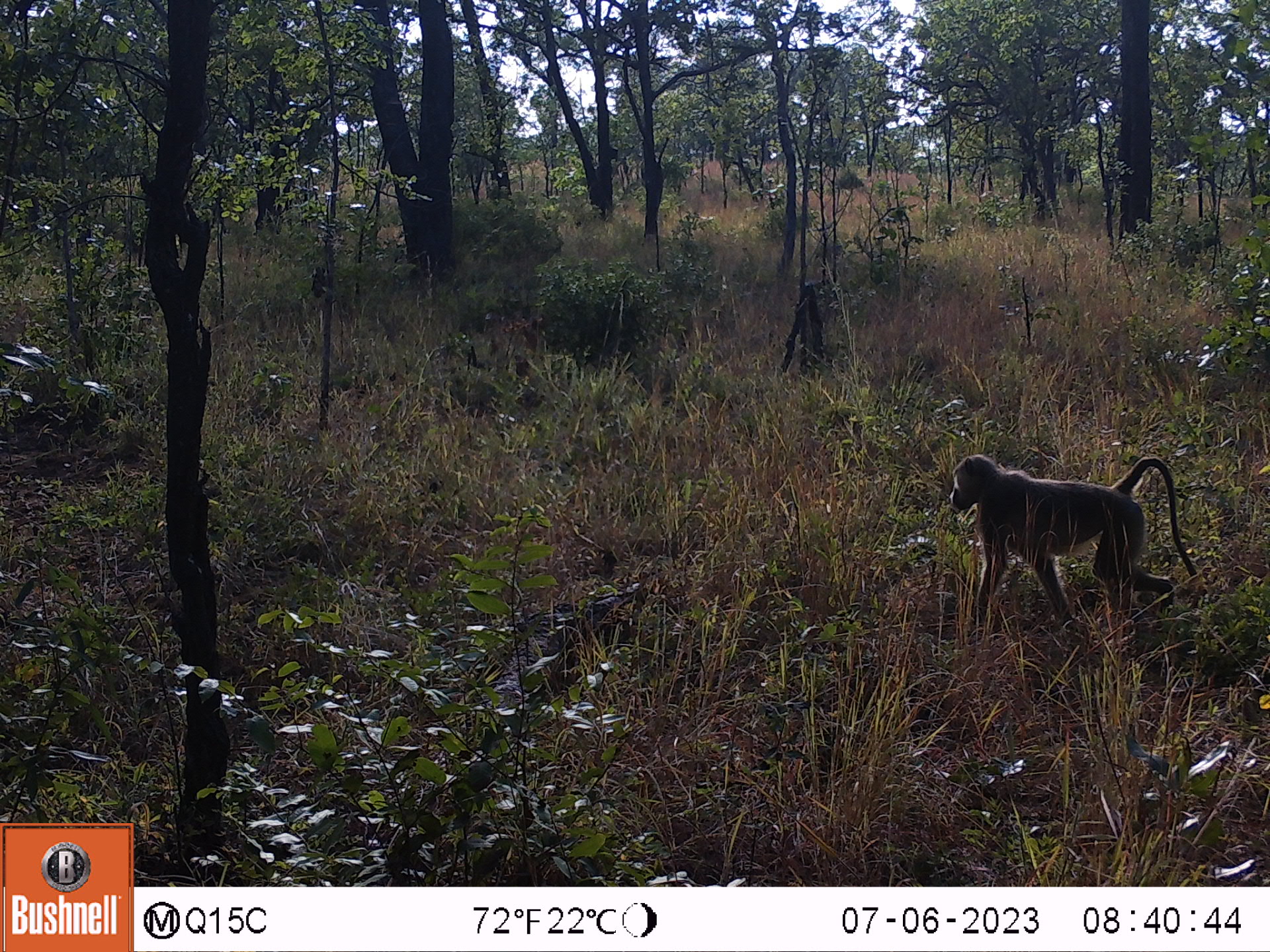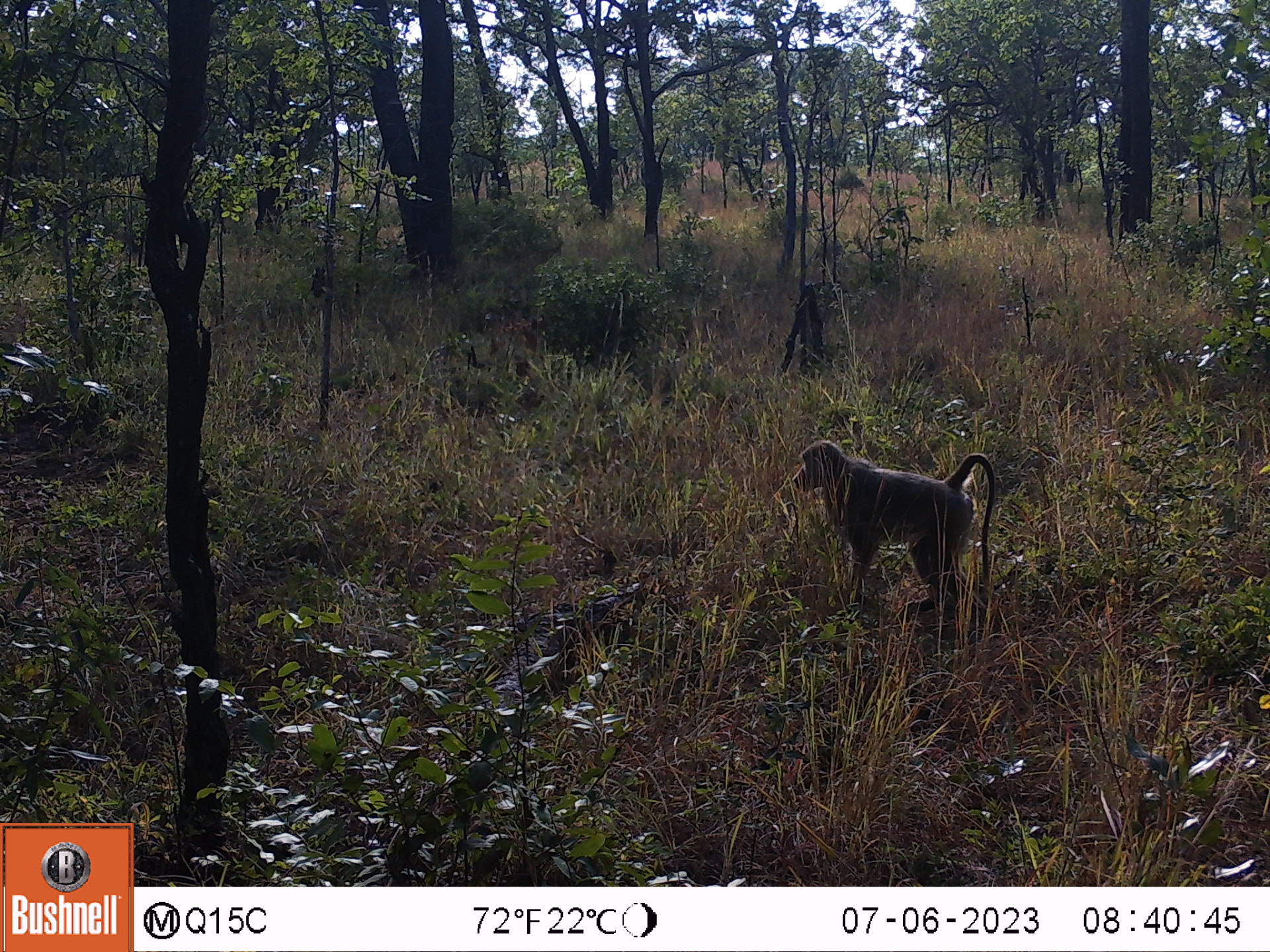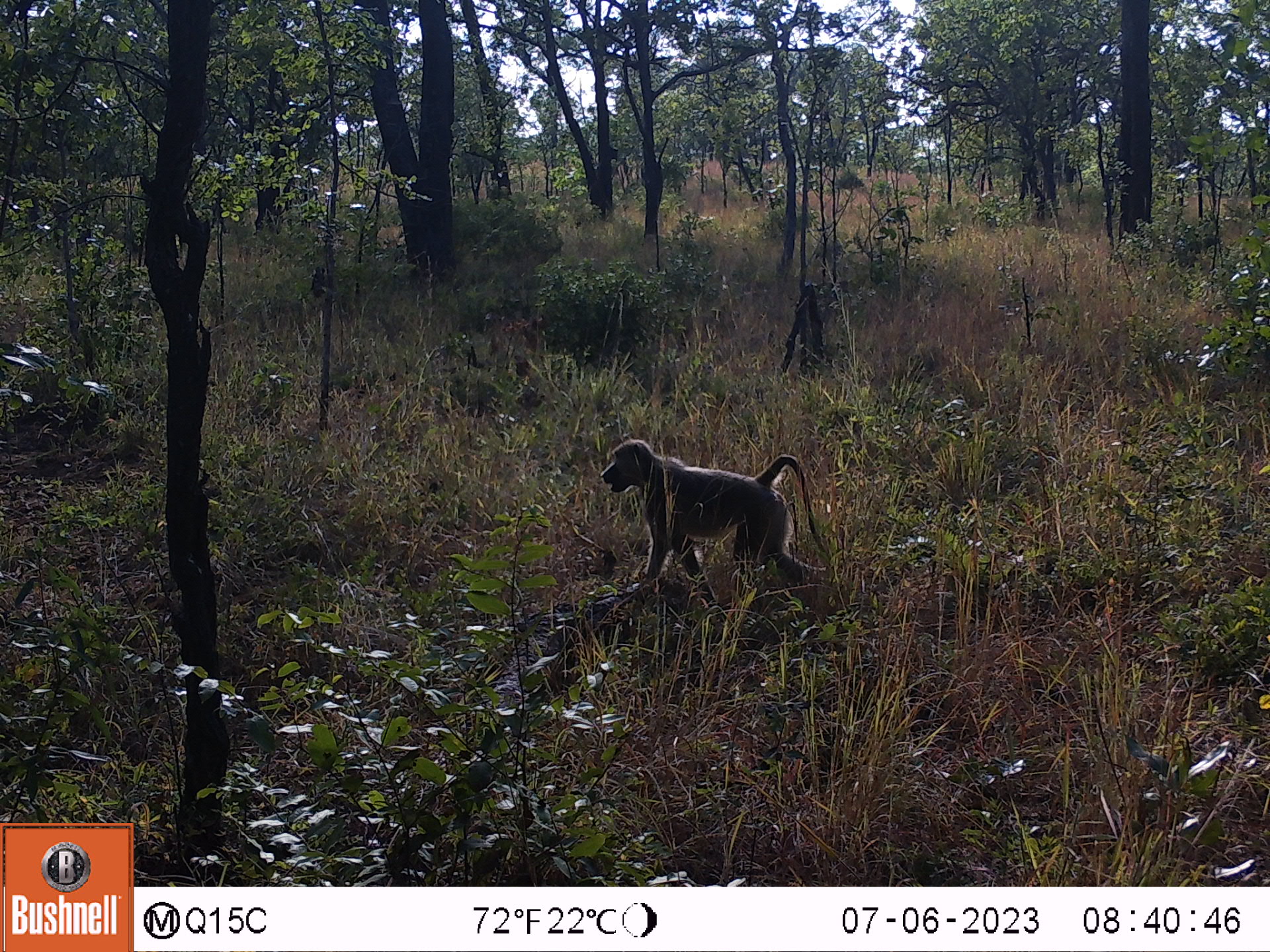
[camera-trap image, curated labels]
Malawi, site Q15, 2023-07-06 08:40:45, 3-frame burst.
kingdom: Animalia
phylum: Chordata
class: Mammalia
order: Primates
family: Cercopithecidae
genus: Papio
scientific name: Papio cynocephalus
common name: yellow baboon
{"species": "yellow baboon (Papio cynocephalus)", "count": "1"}